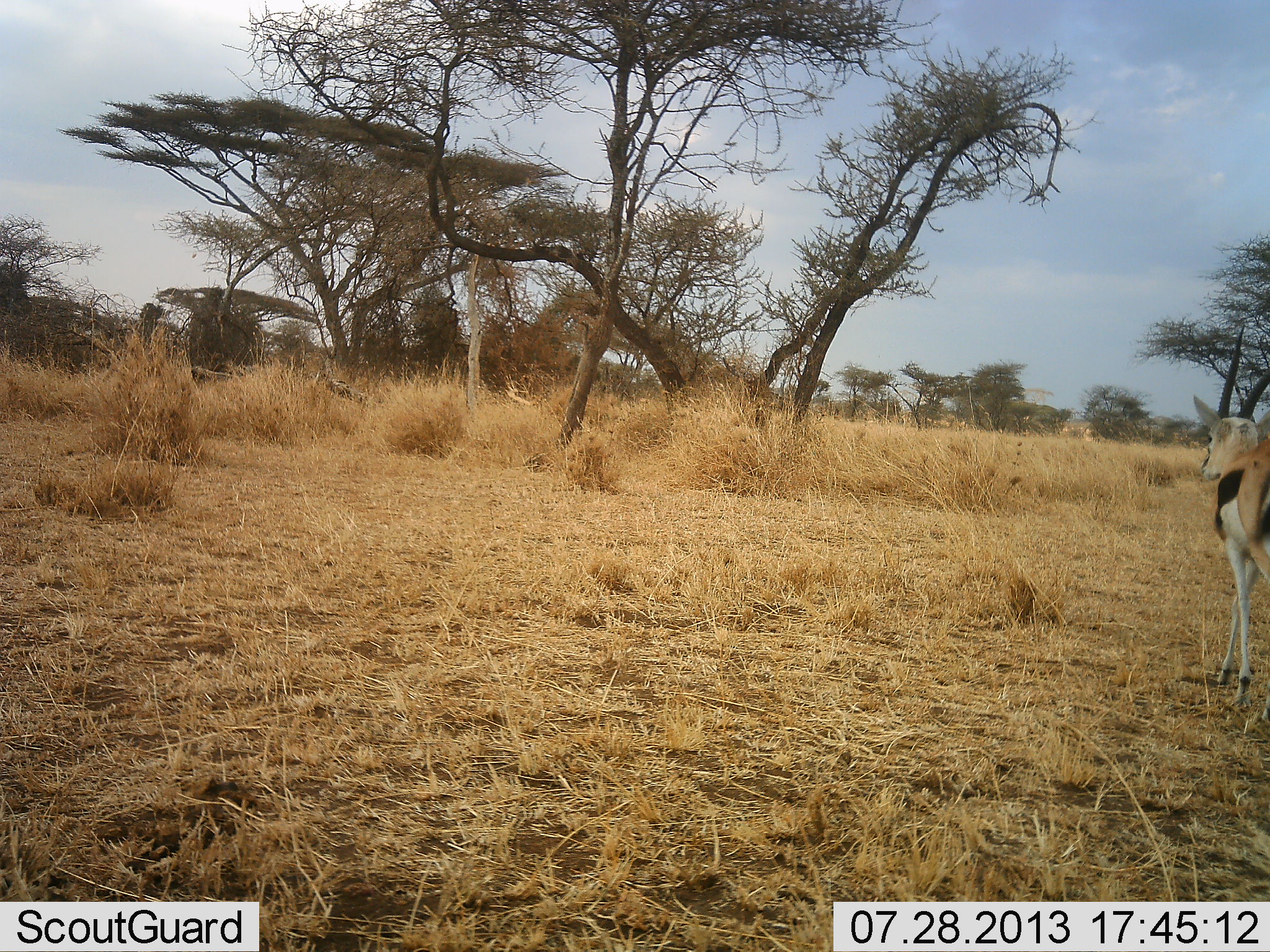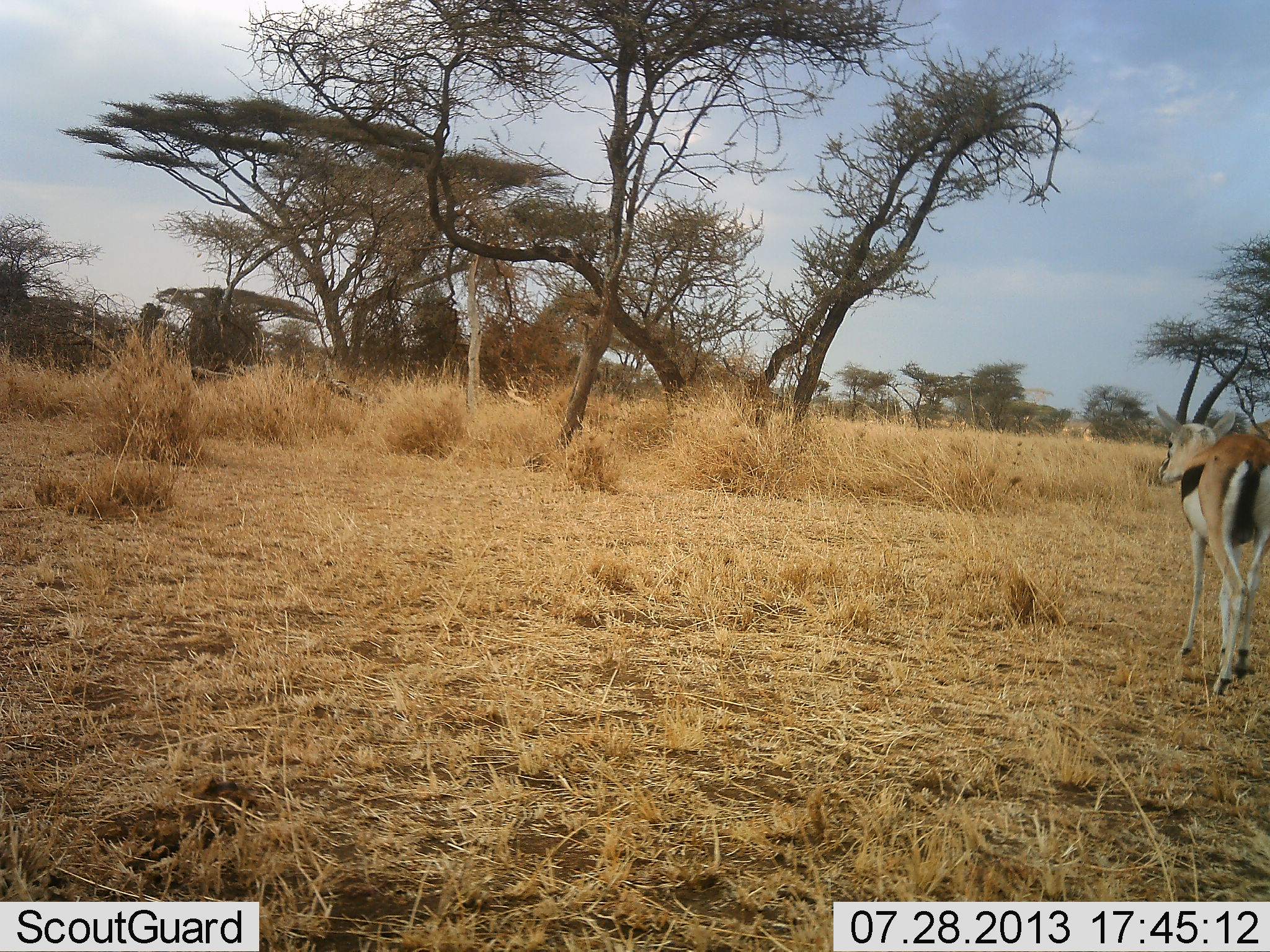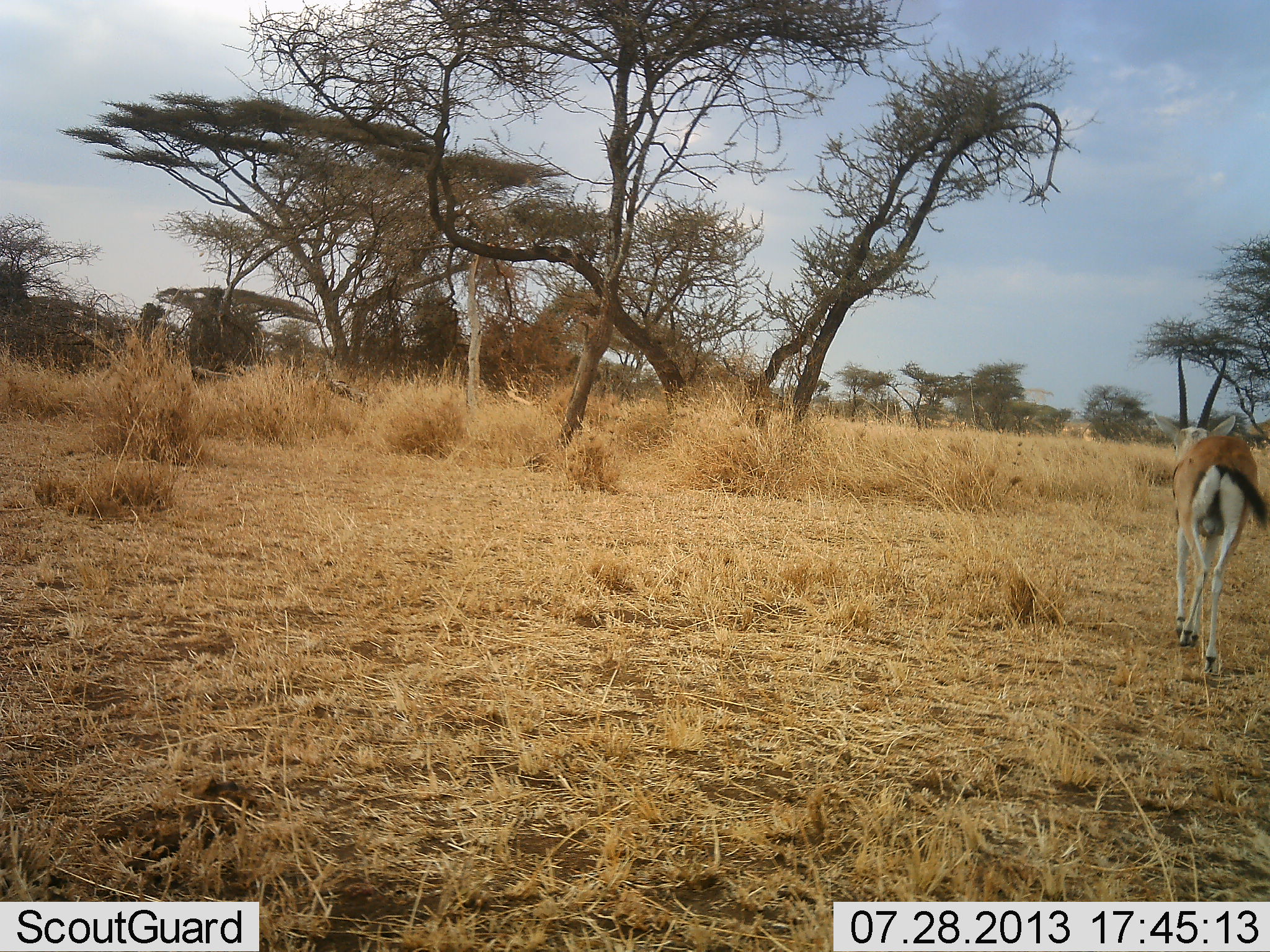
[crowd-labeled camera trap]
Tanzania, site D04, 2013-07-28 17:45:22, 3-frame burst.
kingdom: Animalia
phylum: Chordata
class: Mammalia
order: Artiodactyla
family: Bovidae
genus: Eudorcas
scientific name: Eudorcas thomsonii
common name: thomson's gazelle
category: gazellethomsons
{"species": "gazellethomsons (thomson's gazelle) (Eudorcas thomsonii)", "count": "1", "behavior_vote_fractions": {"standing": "5%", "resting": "0%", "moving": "95%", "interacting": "0%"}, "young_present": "0%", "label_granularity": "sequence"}